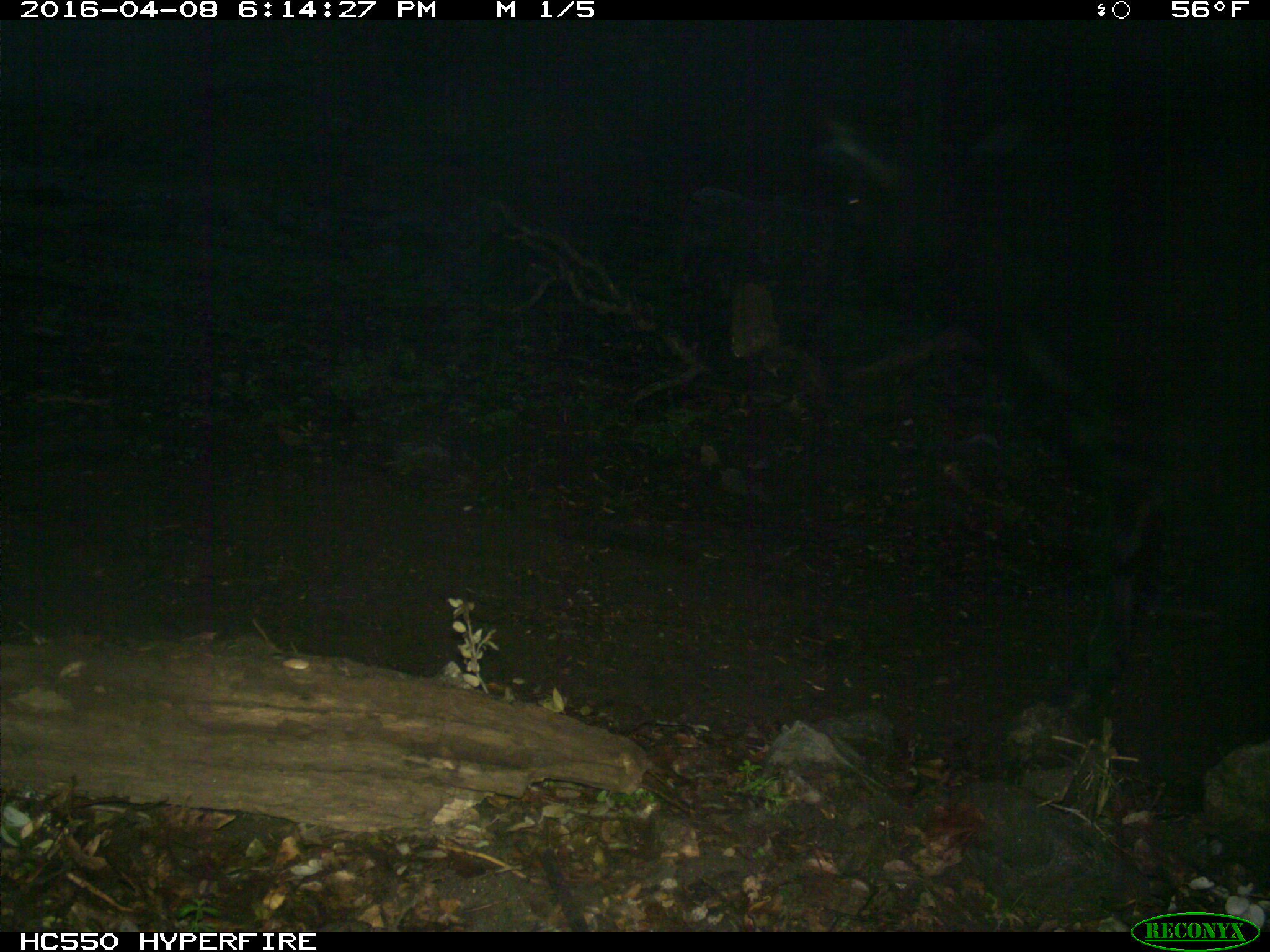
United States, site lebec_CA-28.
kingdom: Animalia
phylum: Chordata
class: Mammalia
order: Artiodactyla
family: Bovidae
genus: Bos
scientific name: Bos taurus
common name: domestic cow